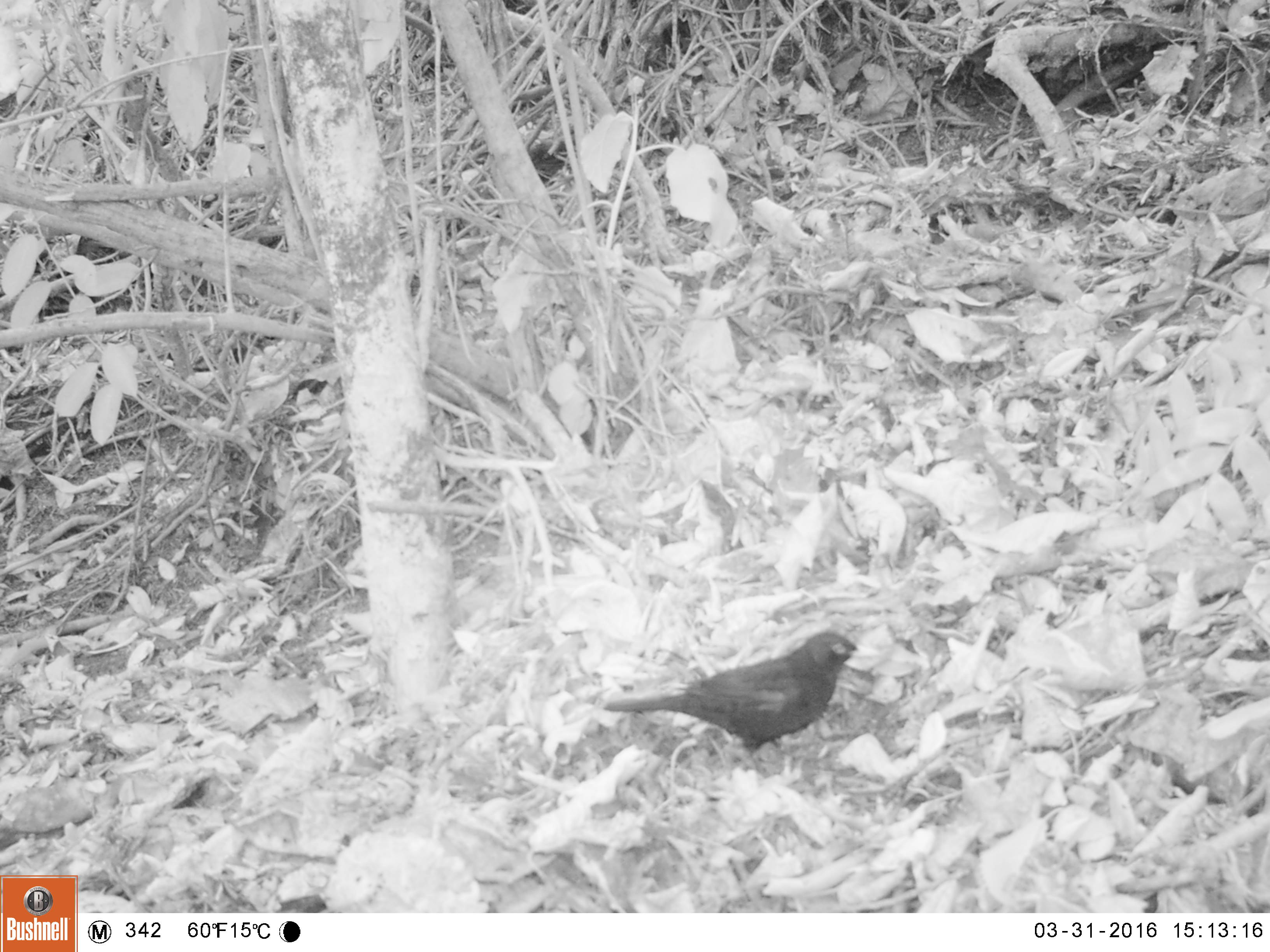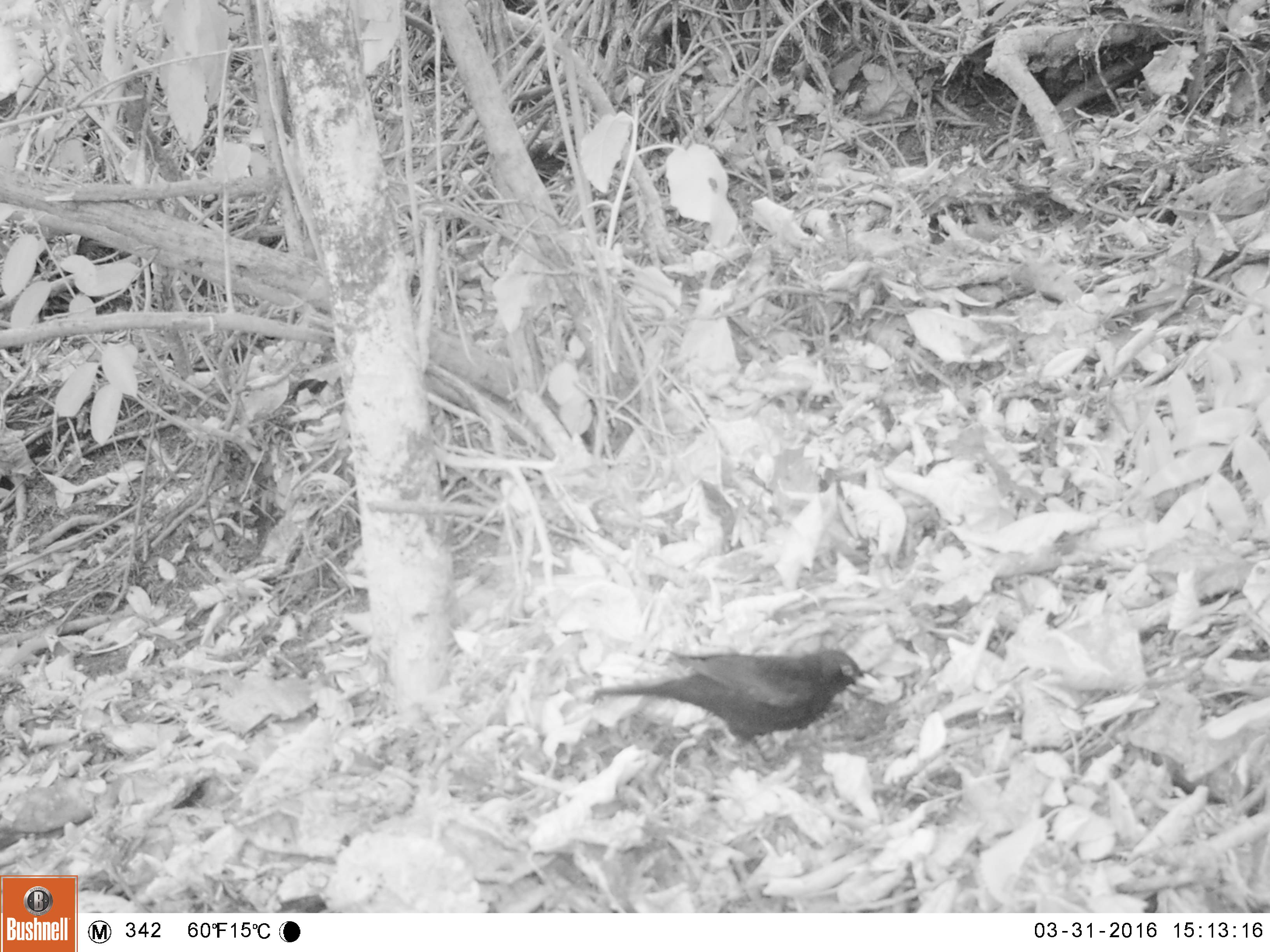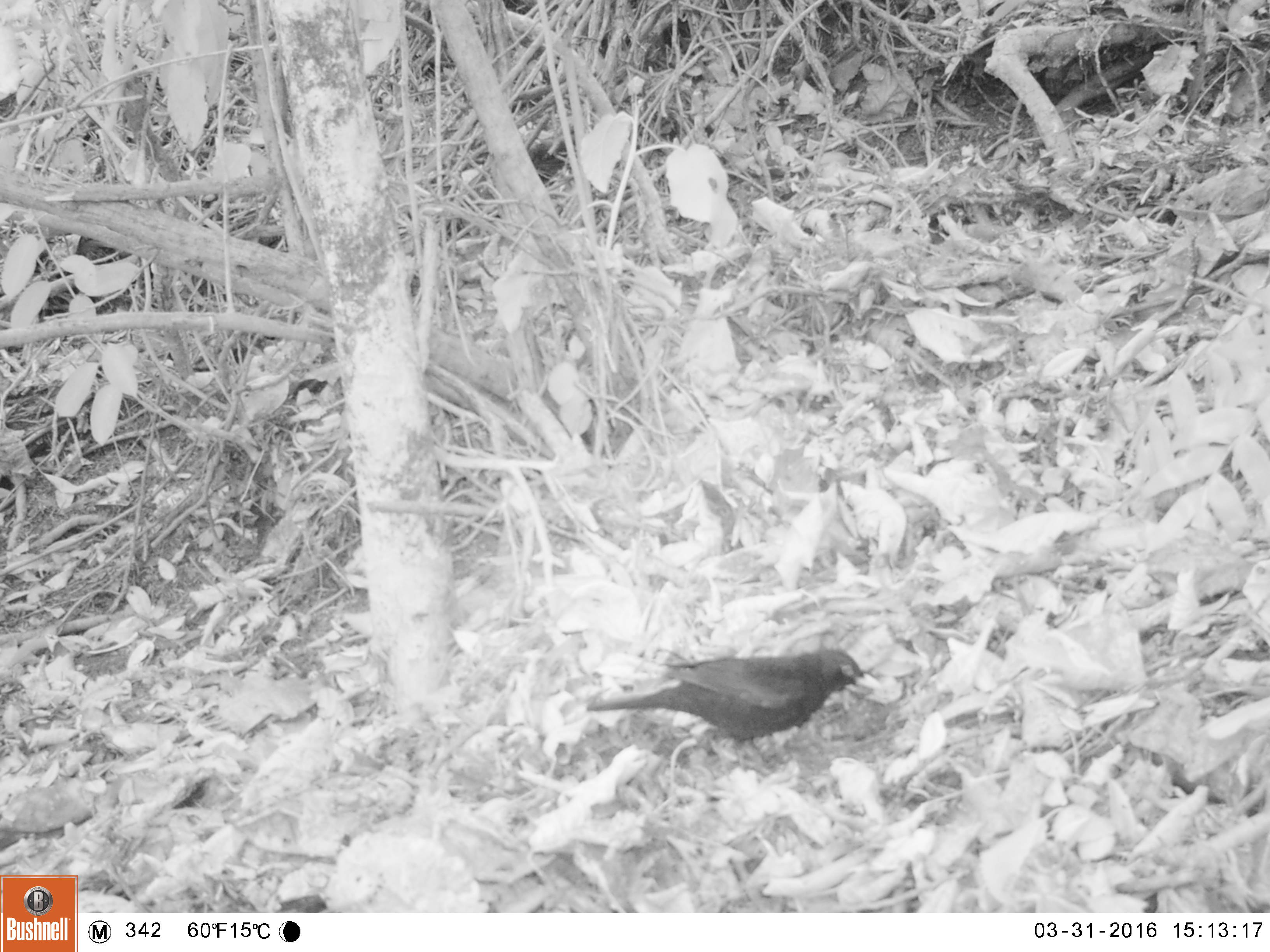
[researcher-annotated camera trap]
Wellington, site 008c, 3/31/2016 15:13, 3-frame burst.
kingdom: Animalia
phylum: Chordata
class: Aves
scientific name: Aves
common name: bird